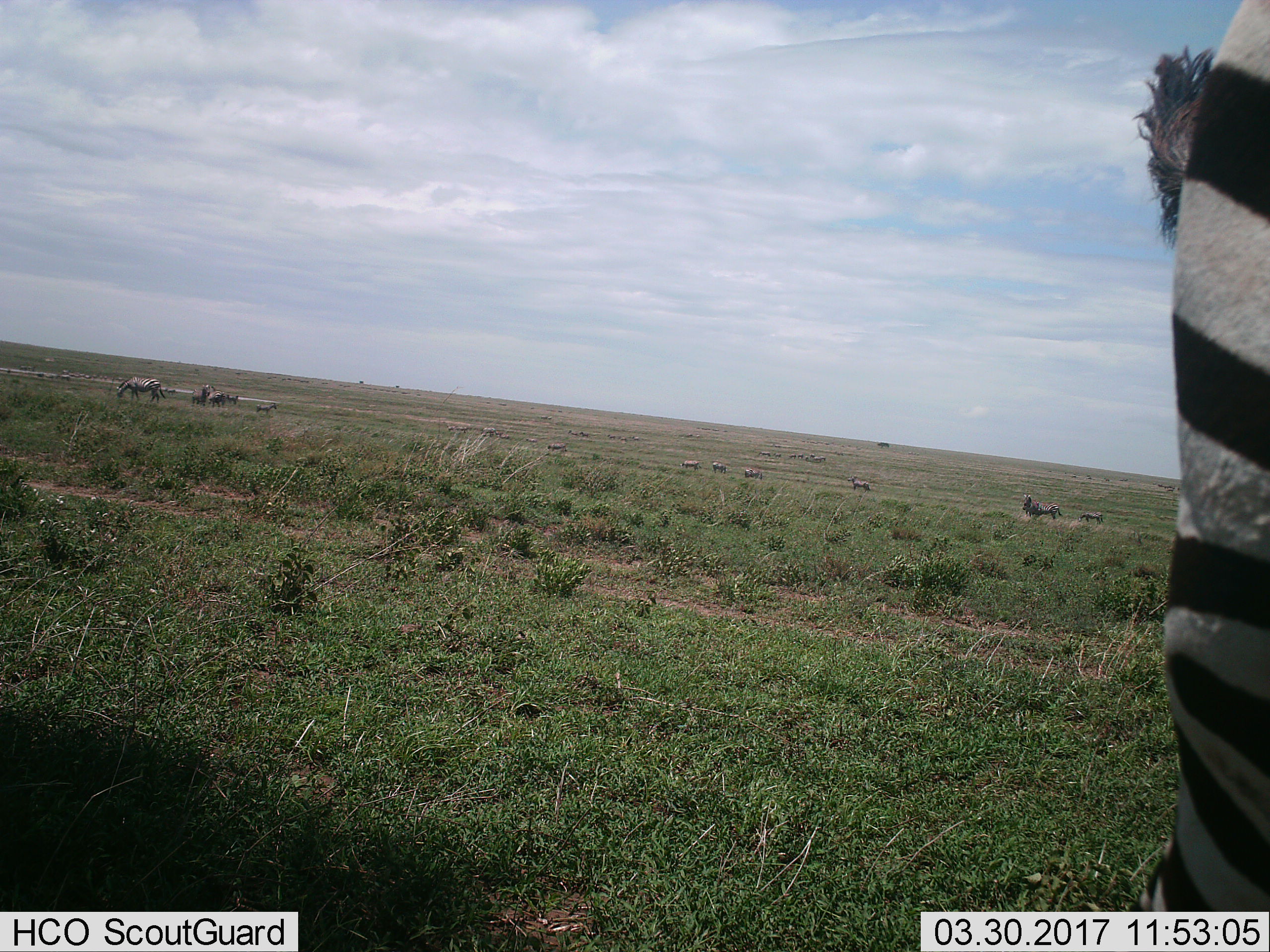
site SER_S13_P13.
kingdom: Animalia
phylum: Chordata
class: Mammalia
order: Perissodactyla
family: Equidae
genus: Equus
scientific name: Equus quagga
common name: plains zebra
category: zebraplains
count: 1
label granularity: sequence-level